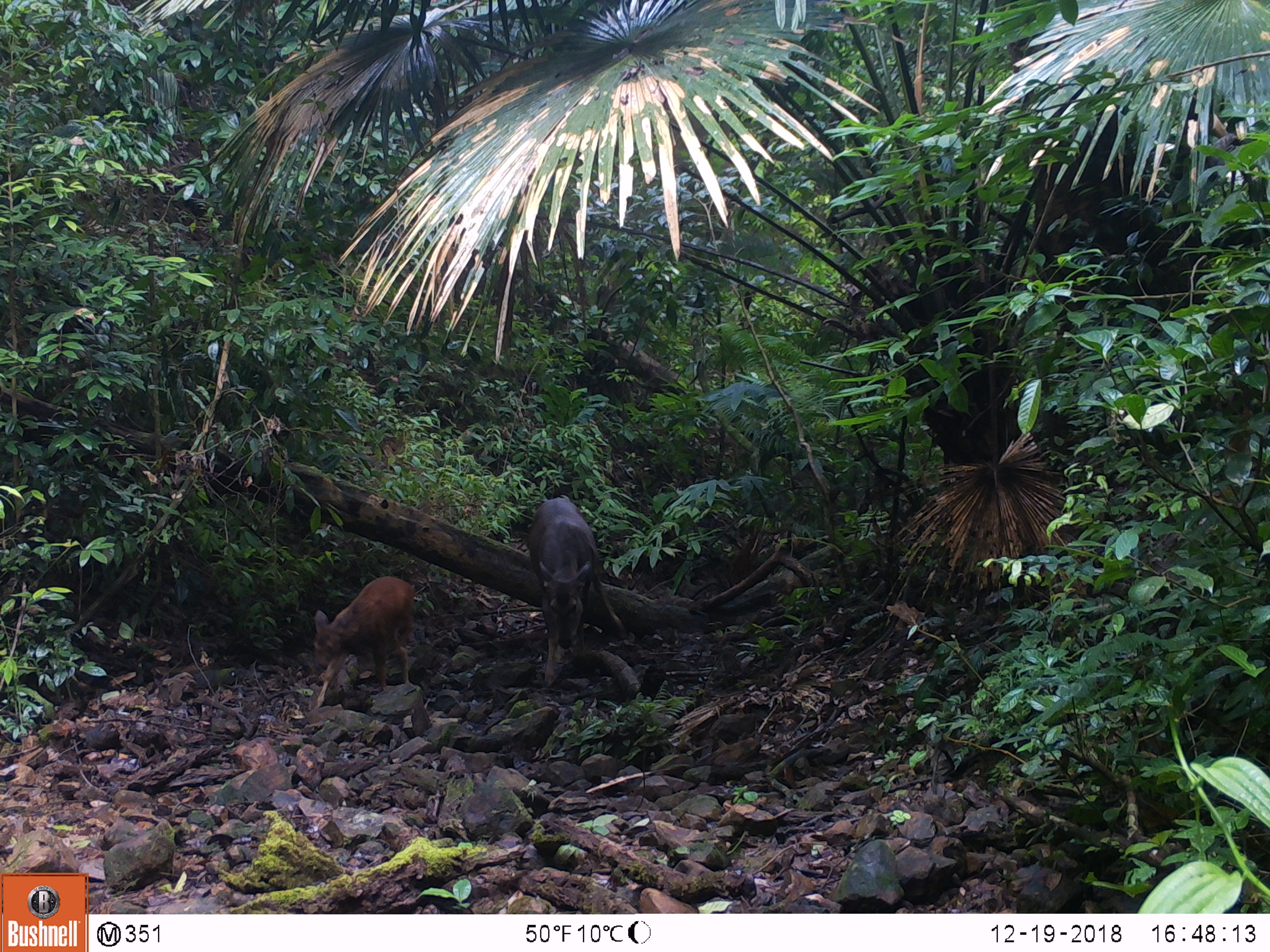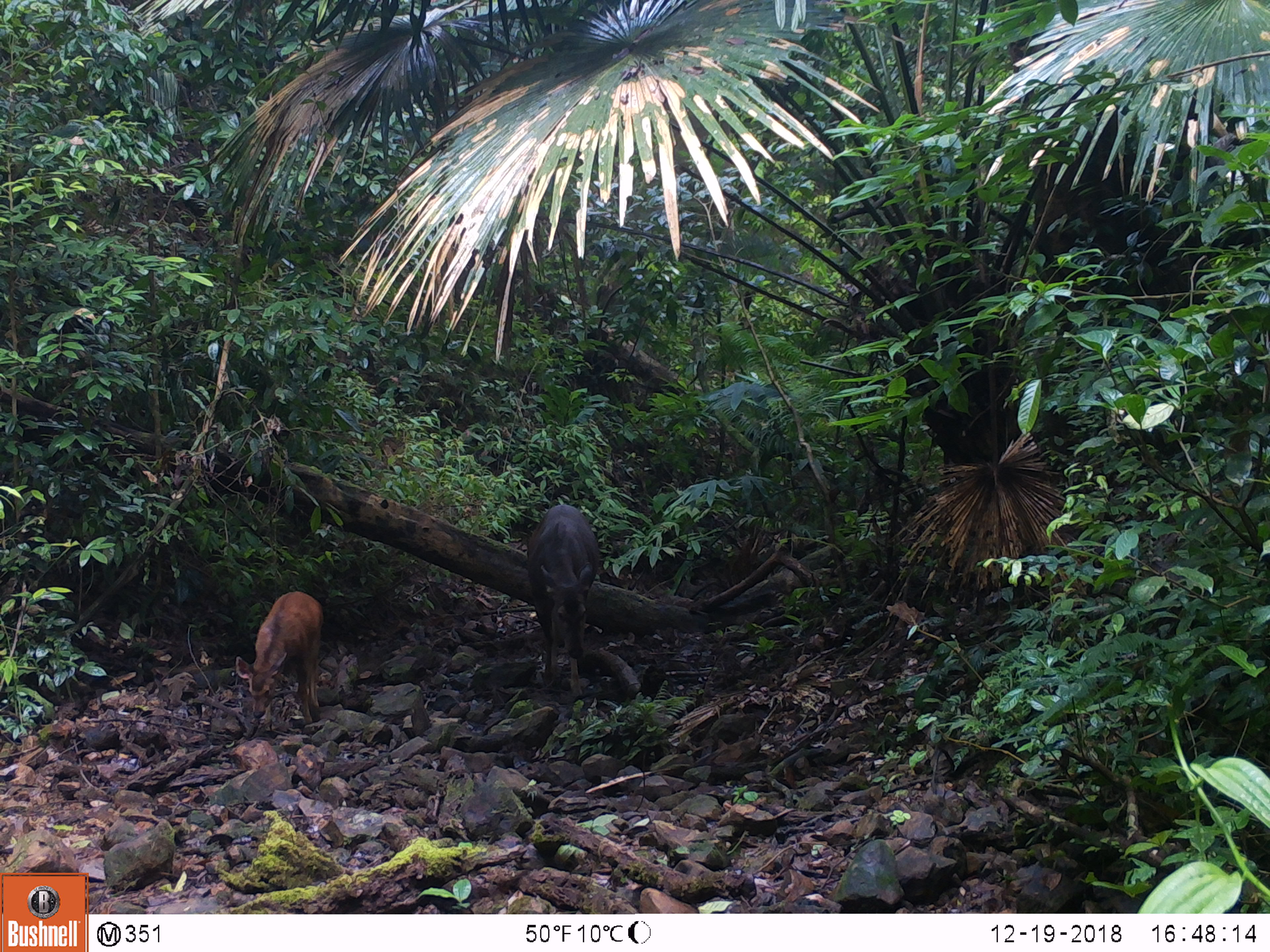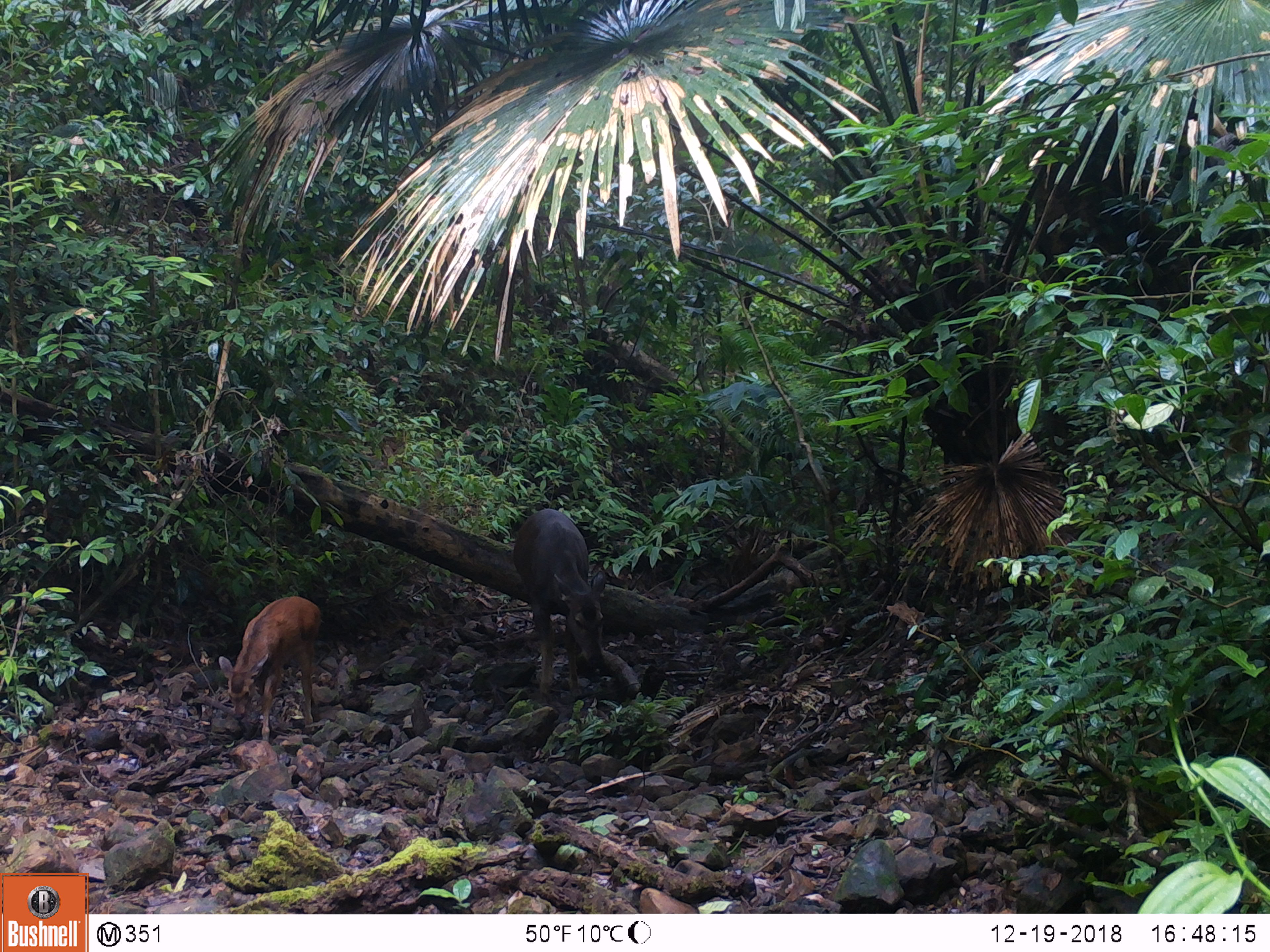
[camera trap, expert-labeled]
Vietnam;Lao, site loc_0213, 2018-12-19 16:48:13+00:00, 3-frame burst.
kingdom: Animalia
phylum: Chordata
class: Mammalia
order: Artiodactyla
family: Cervidae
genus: Rusa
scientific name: Rusa unicolor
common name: sambar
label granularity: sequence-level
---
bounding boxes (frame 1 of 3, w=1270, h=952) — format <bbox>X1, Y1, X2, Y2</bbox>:
sambar: <bbox>527, 496, 629, 687</bbox>; <bbox>311, 575, 416, 711</bbox>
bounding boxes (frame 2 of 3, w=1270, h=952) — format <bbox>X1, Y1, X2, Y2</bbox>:
sambar: <bbox>525, 504, 600, 698</bbox>; <bbox>235, 591, 324, 725</bbox>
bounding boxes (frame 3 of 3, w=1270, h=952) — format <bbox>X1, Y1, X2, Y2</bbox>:
sambar: <bbox>513, 508, 607, 705</bbox>; <bbox>217, 594, 322, 743</bbox>